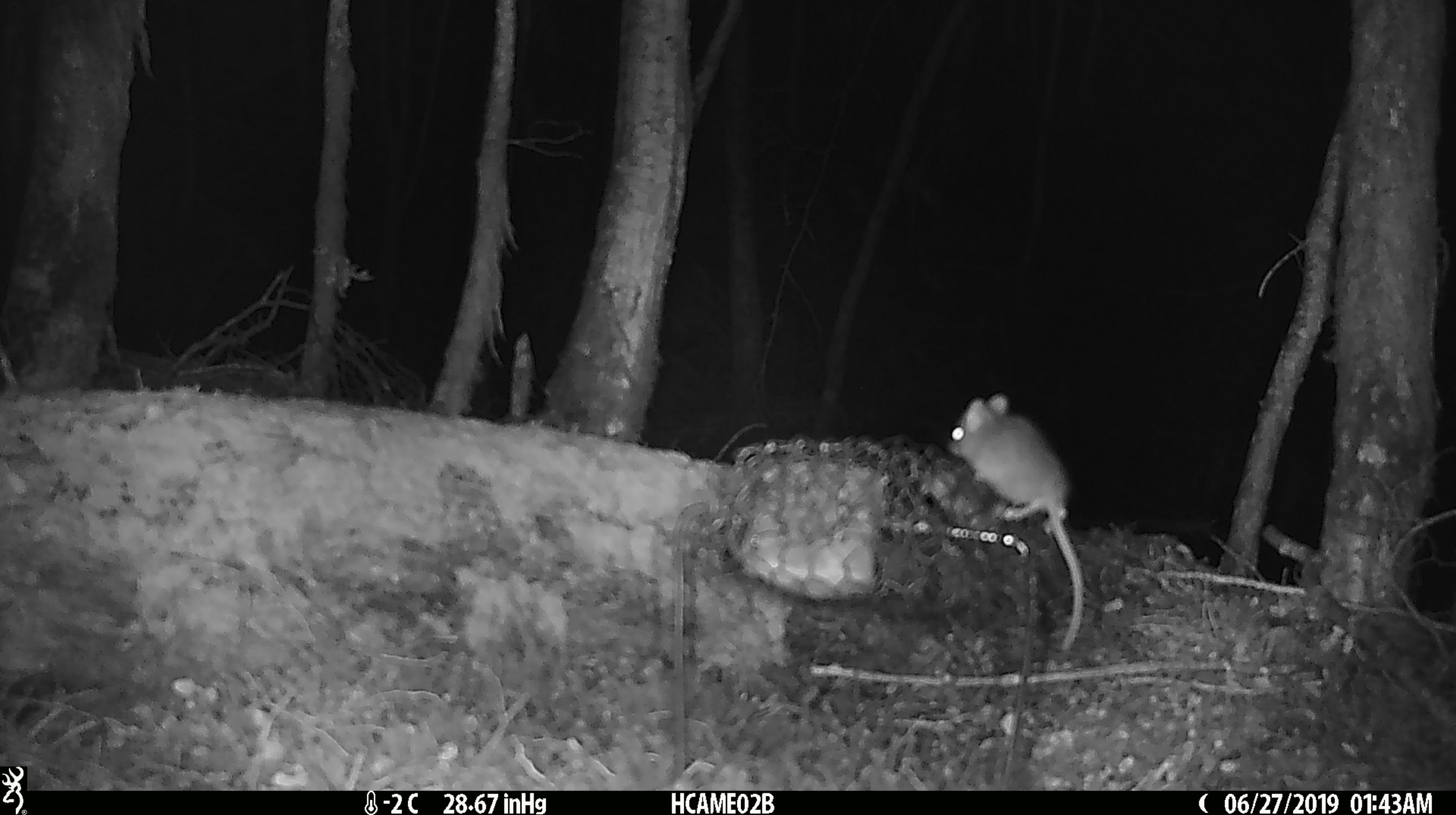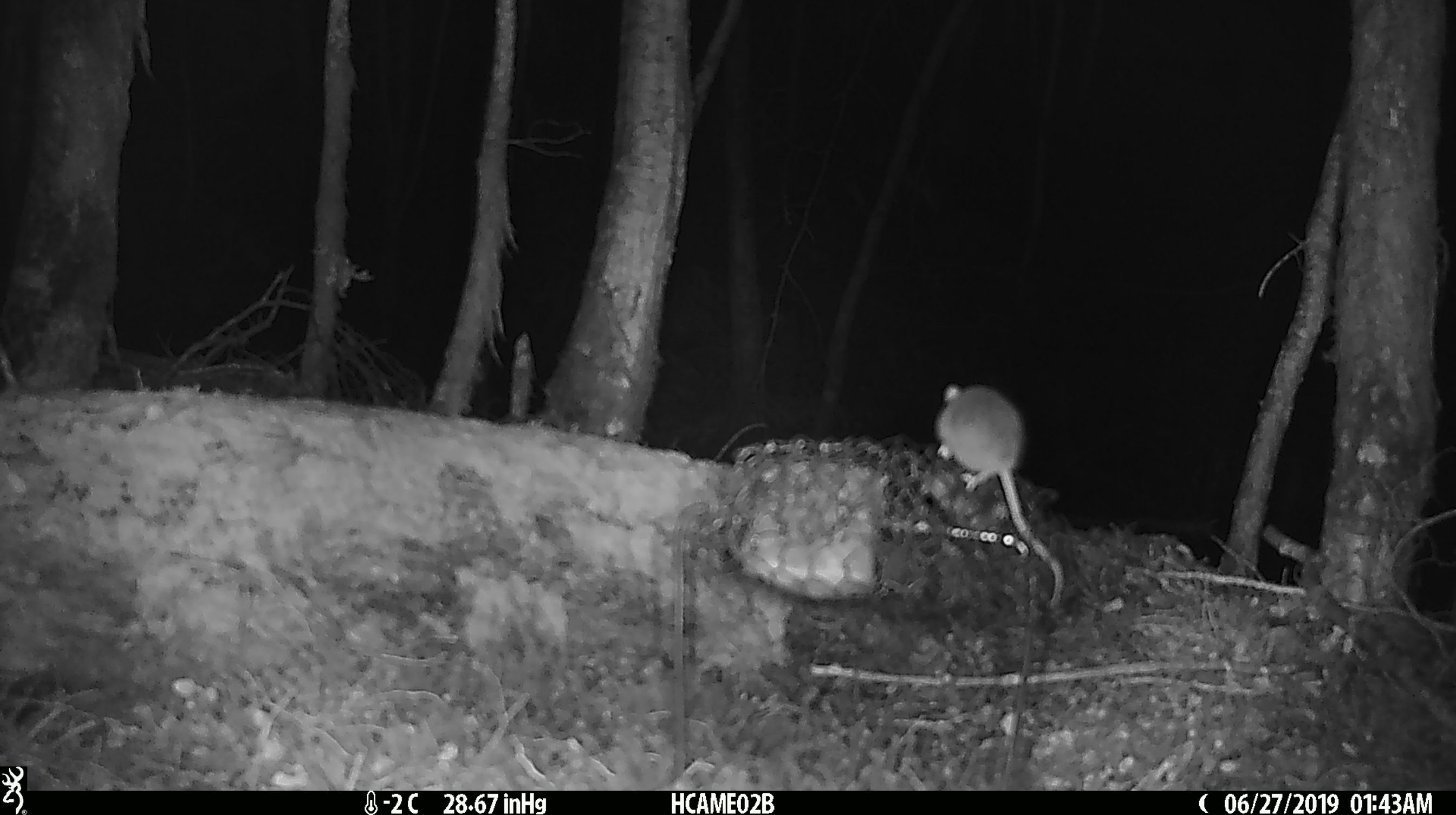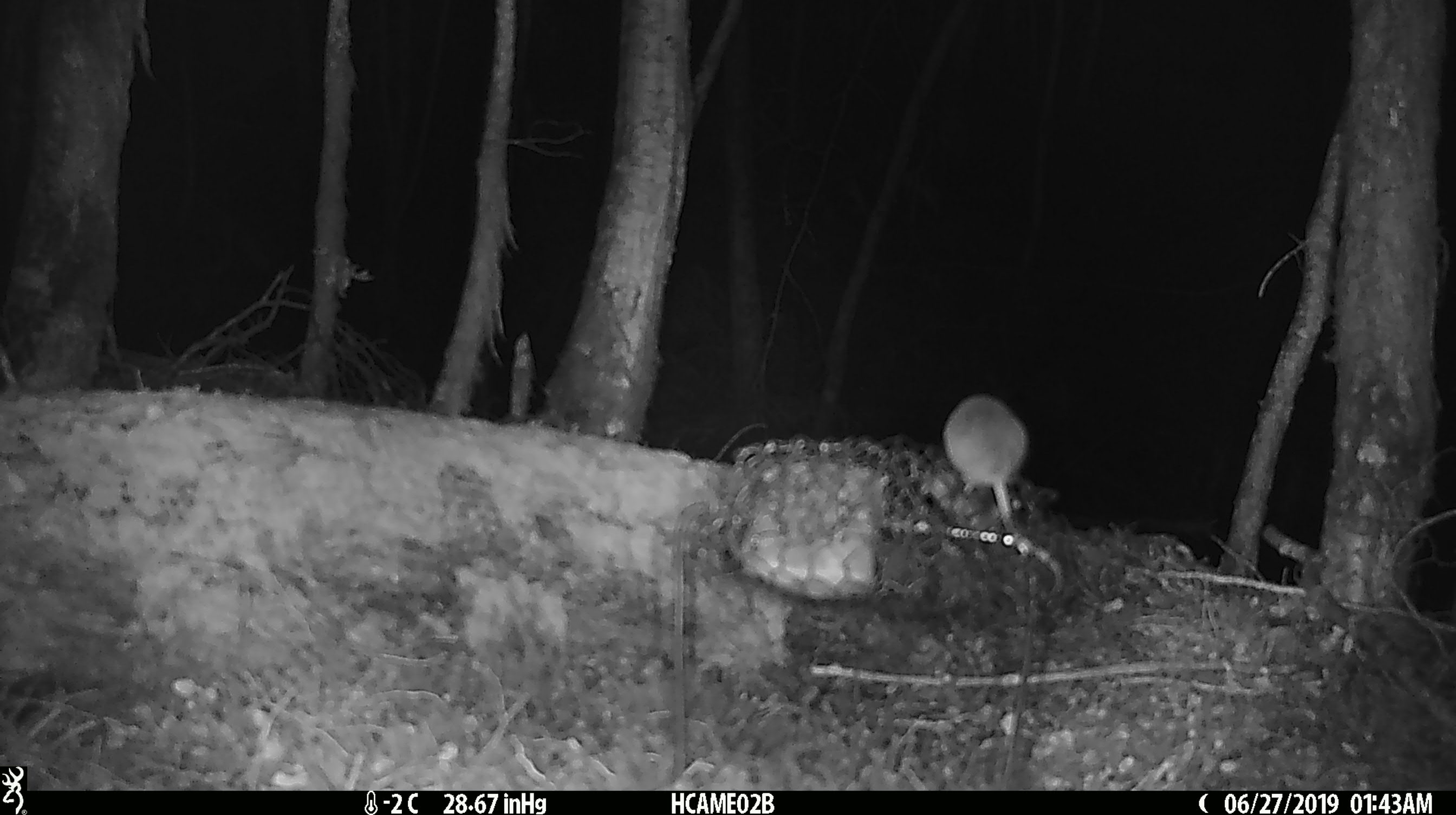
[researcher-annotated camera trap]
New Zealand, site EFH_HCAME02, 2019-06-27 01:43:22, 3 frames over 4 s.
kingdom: Animalia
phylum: Chordata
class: Mammalia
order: Rodentia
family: Muridae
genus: Mus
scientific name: Mus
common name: mouse